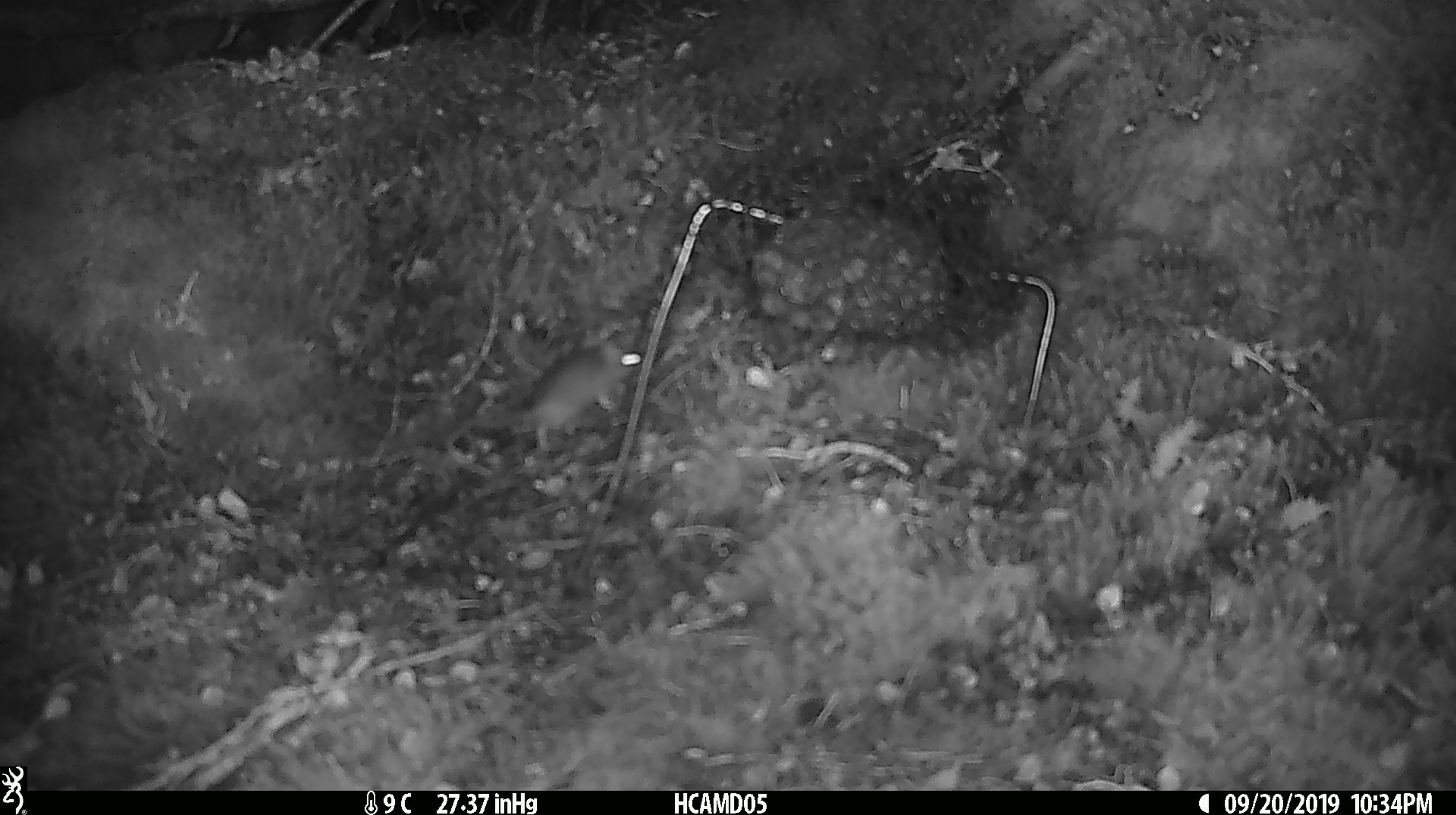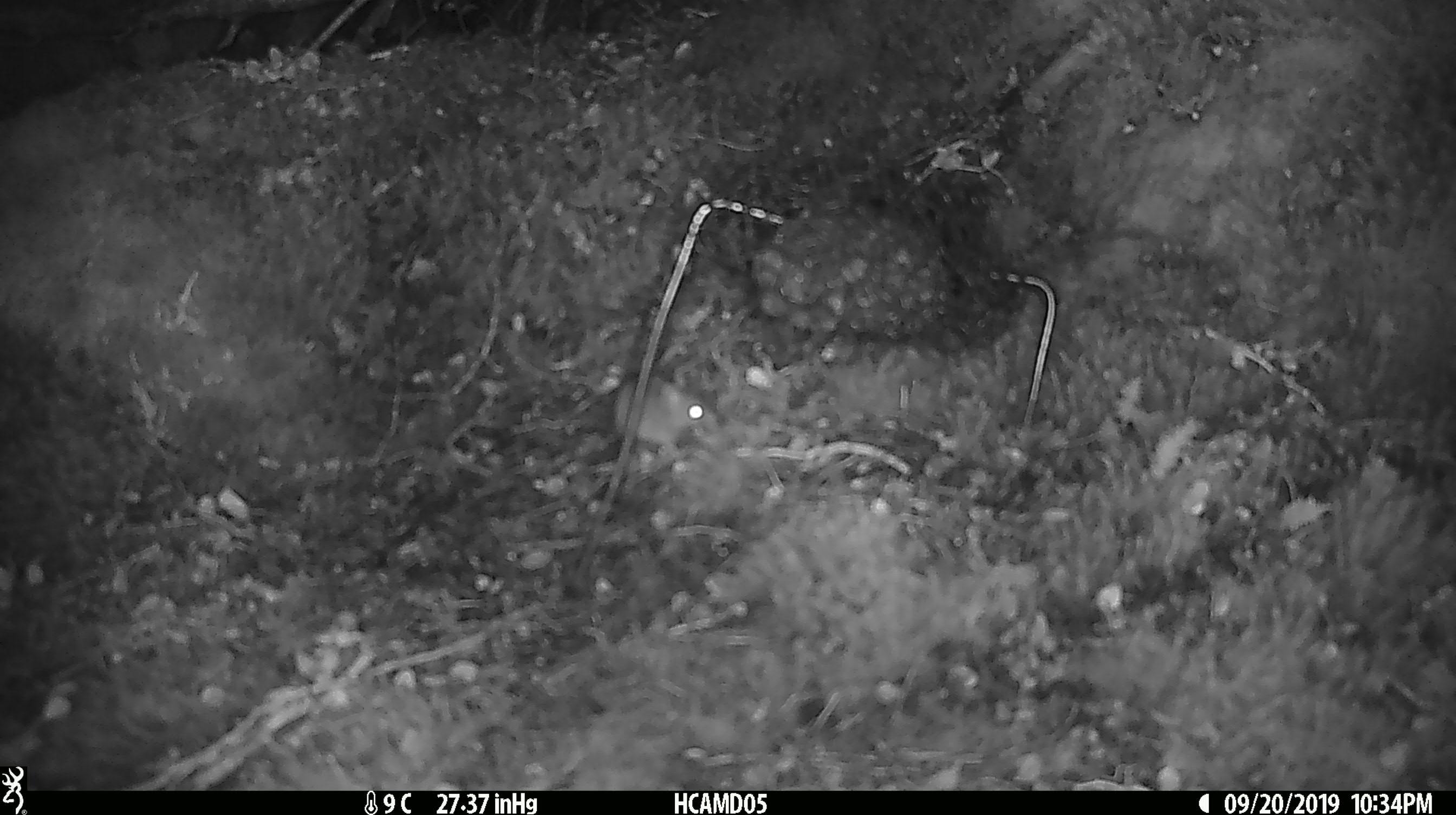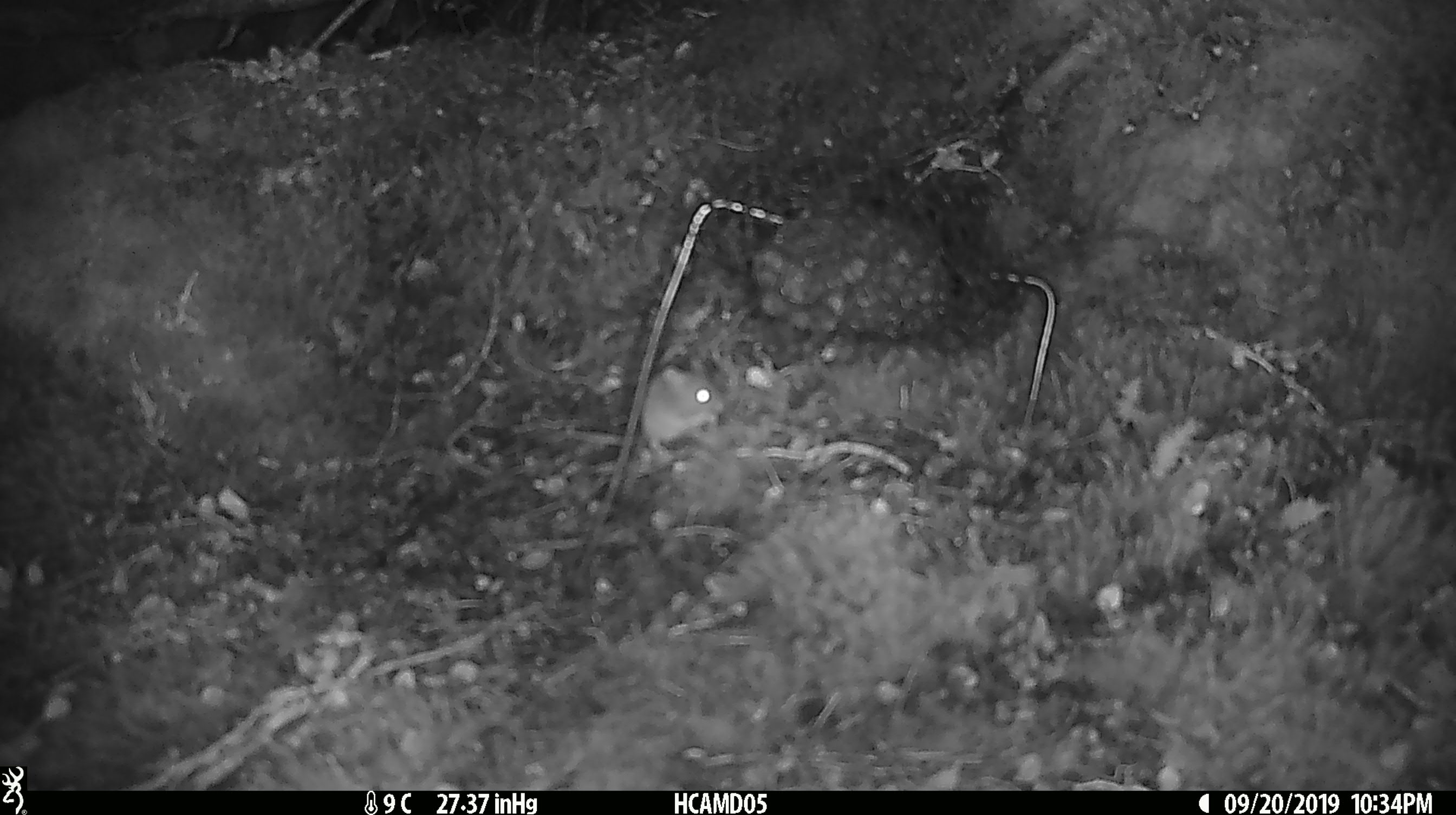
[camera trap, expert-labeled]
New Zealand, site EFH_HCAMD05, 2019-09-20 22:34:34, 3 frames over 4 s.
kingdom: Animalia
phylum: Chordata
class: Mammalia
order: Rodentia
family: Muridae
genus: Mus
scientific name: Mus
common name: mouse